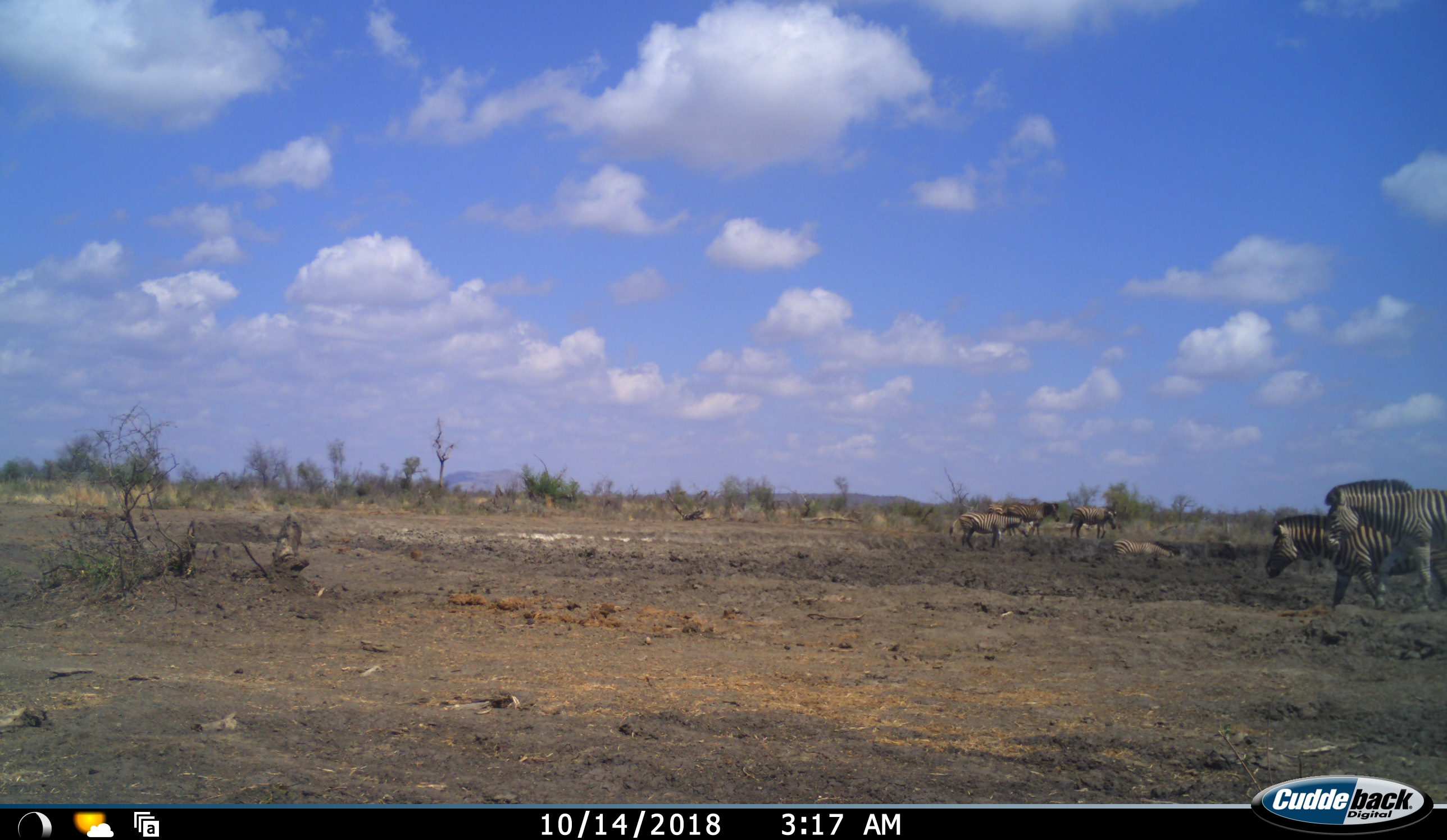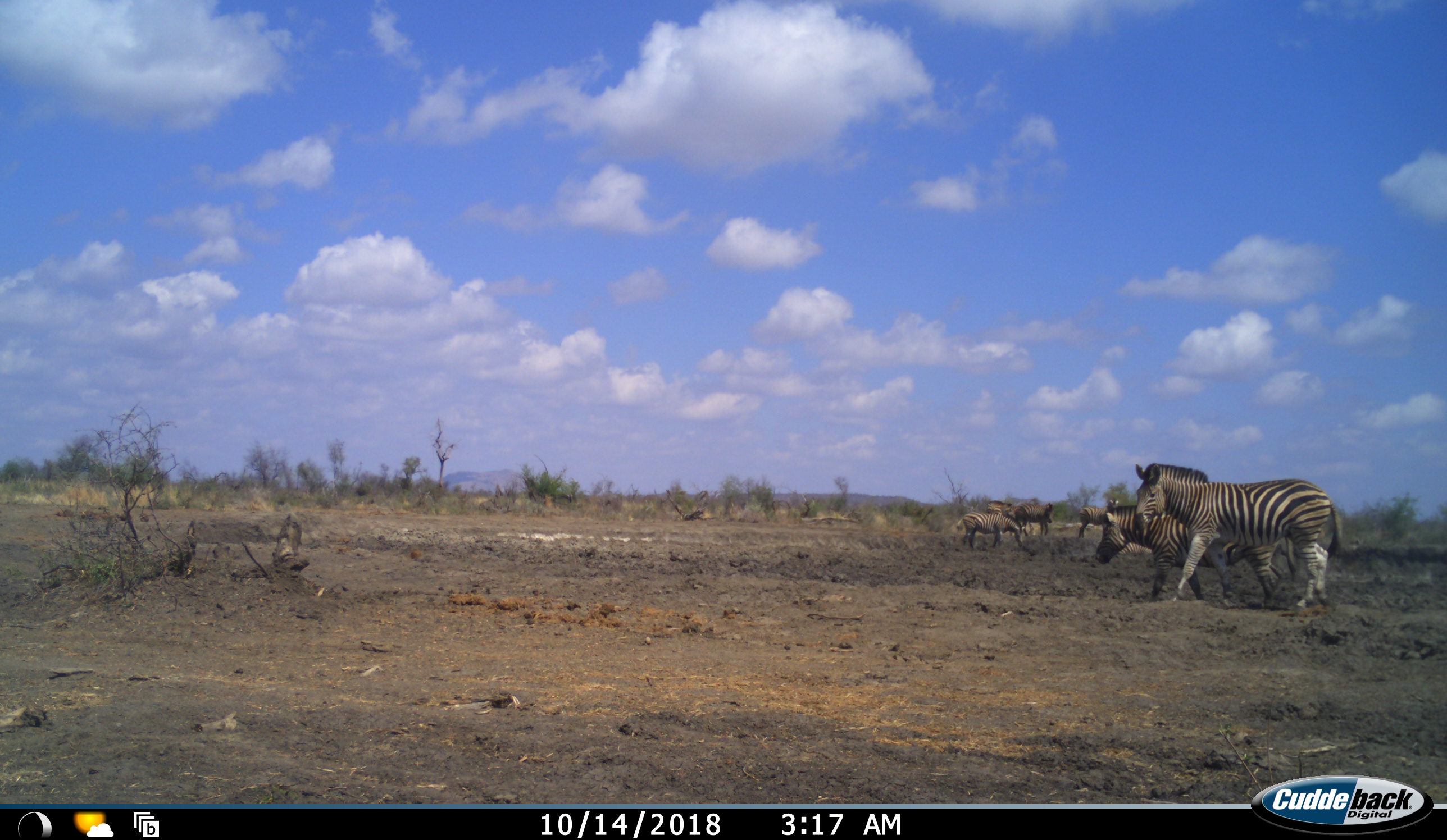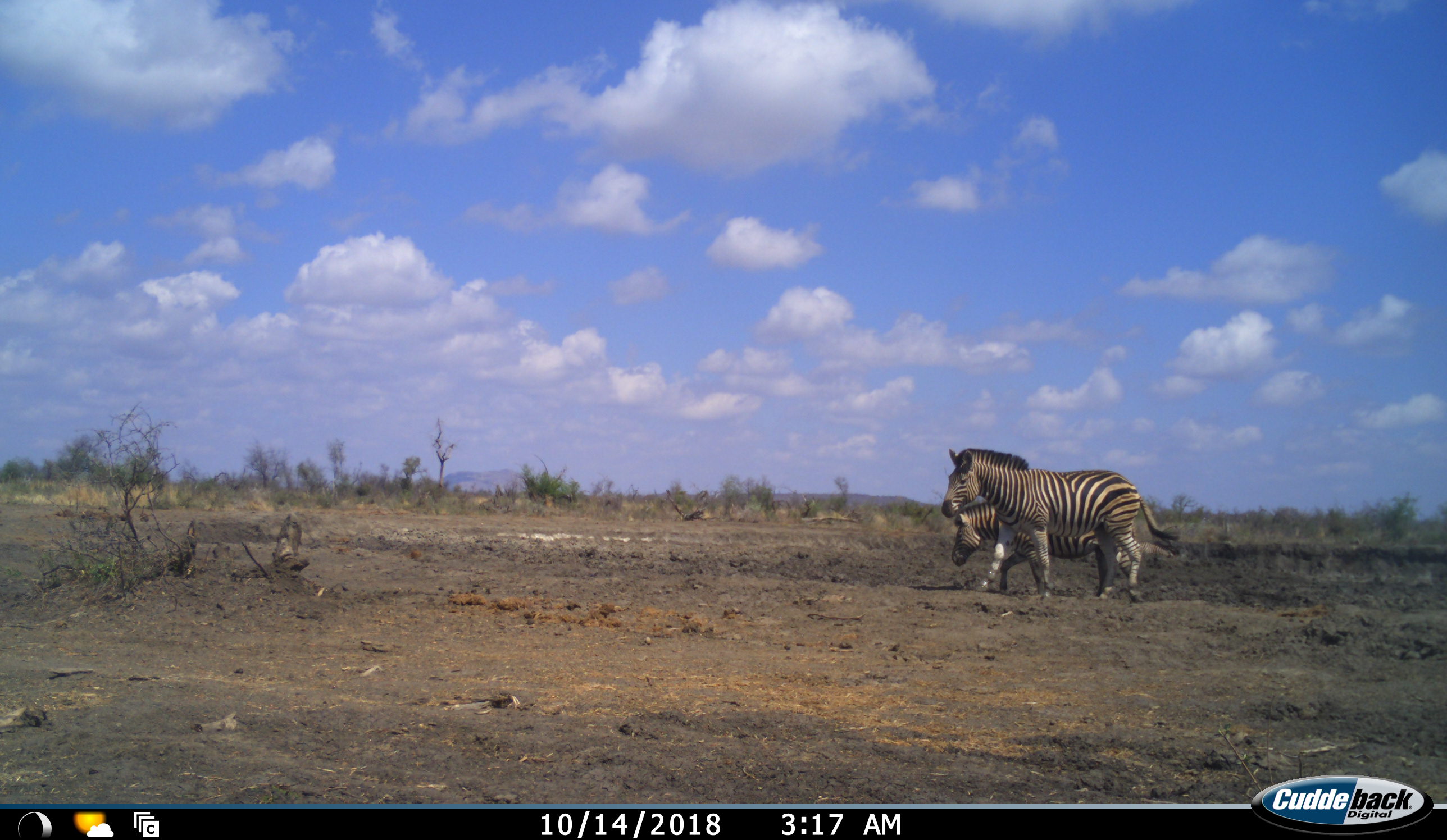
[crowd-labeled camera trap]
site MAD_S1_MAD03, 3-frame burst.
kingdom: Animalia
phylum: Chordata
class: Mammalia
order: Perissodactyla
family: Equidae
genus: Equus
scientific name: Equus quagga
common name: plains zebra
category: zebraplains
Zebraplains (plains zebra) (Equus quagga), count 6. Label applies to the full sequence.